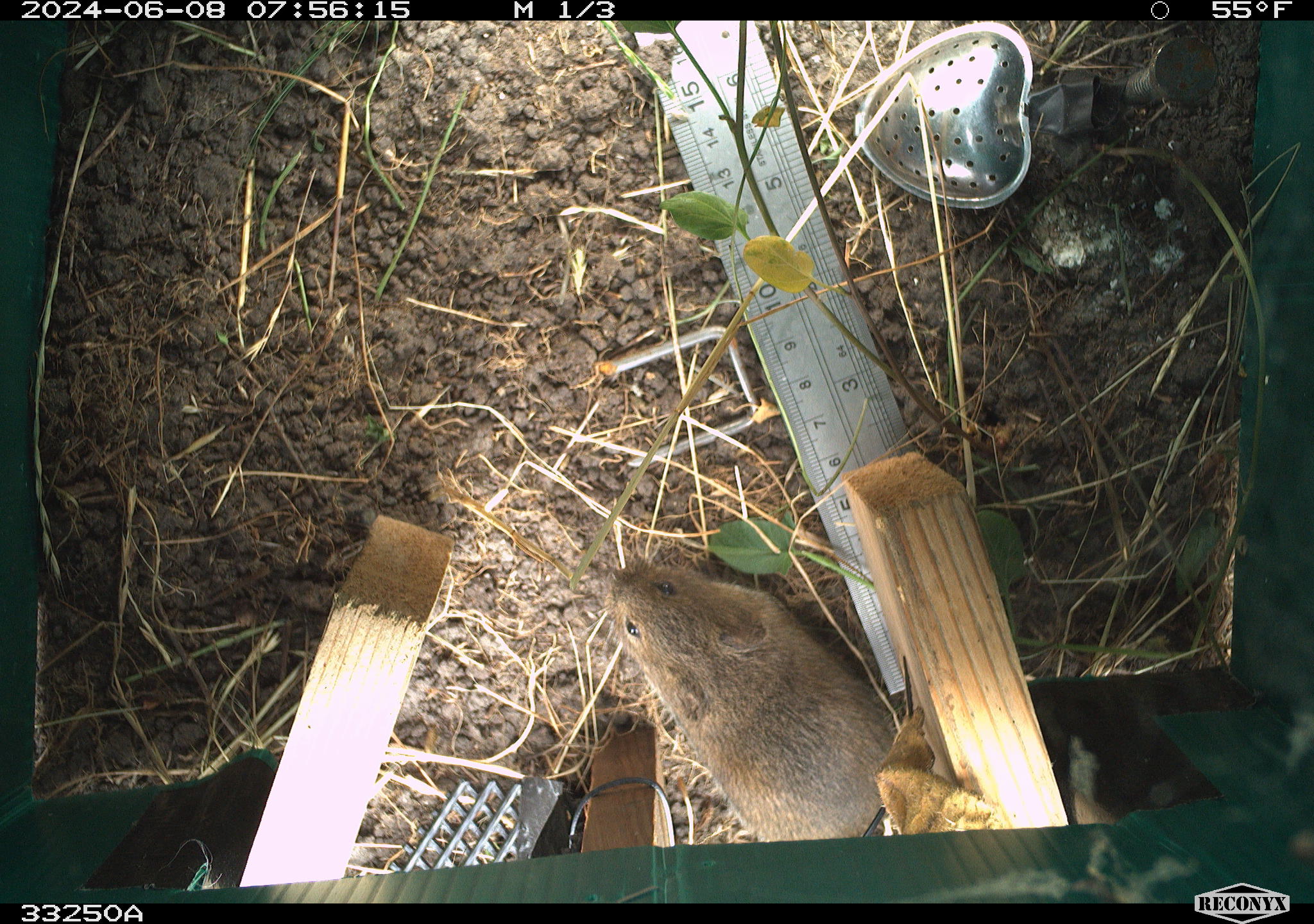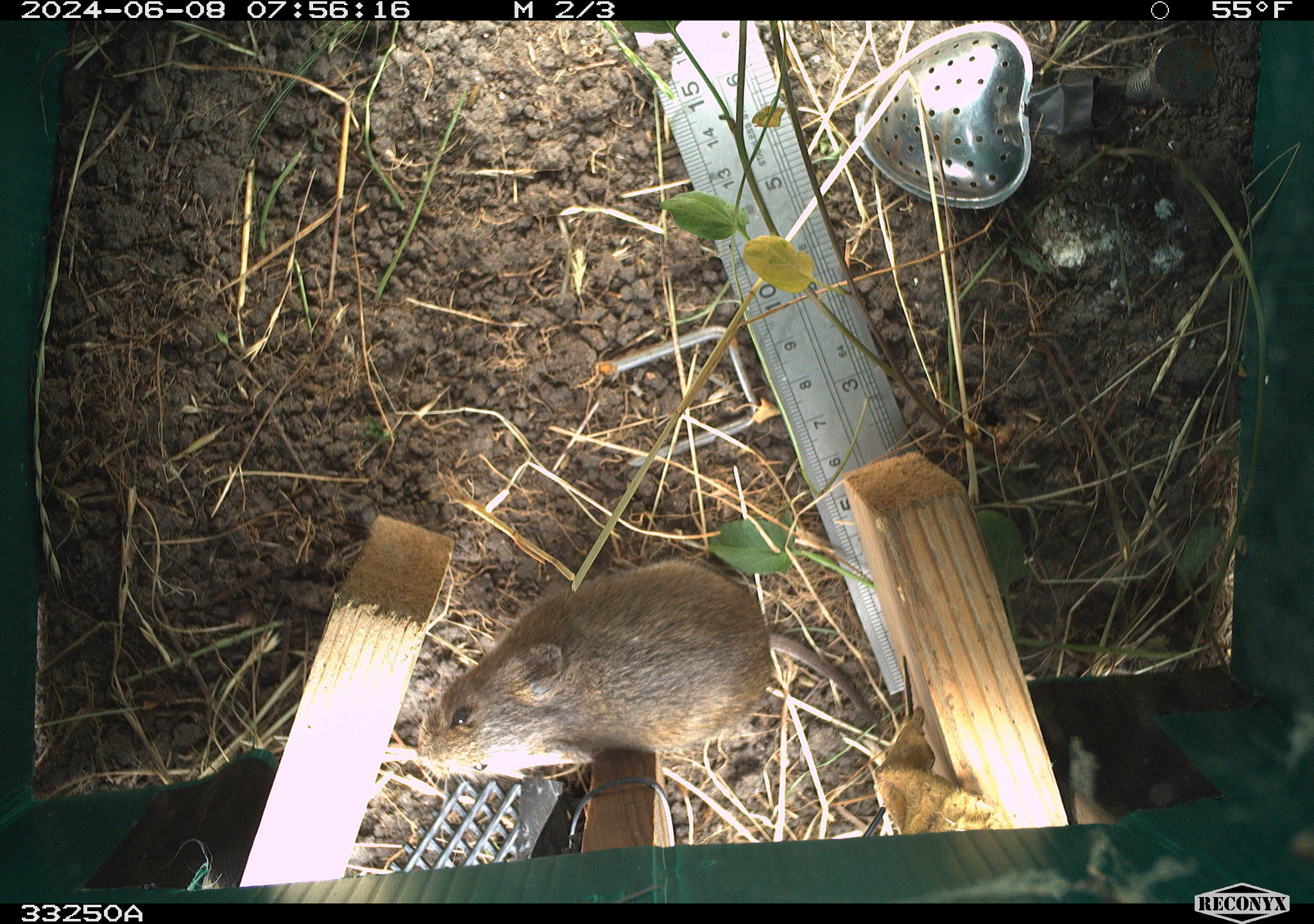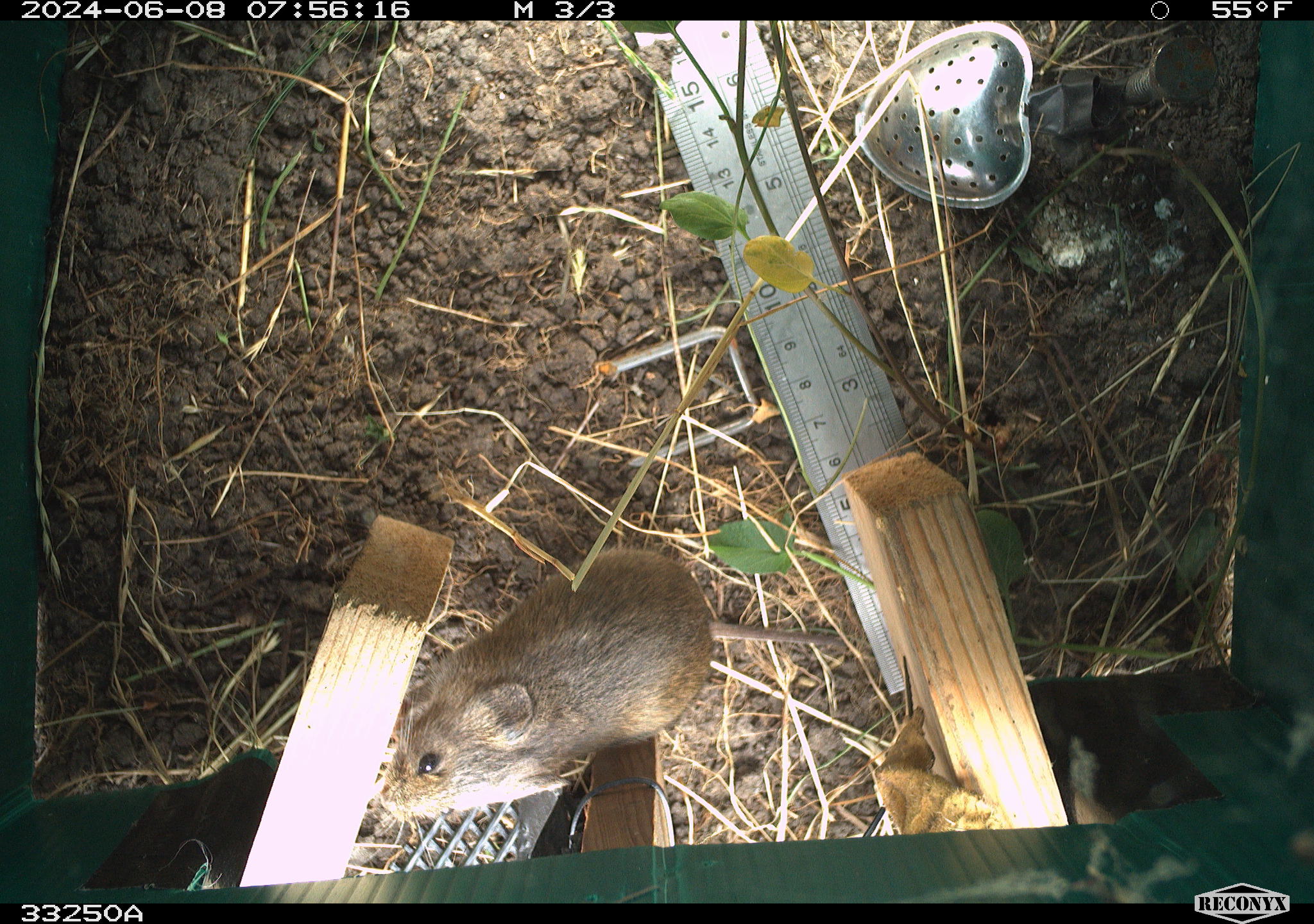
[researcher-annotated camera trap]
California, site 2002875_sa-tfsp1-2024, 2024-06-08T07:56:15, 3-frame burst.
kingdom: Animalia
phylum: Chordata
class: Mammalia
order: Rodentia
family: Cricetidae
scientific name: Arvicolinae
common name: voles, lemmings, and muskrats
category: arvicolinae subfamily